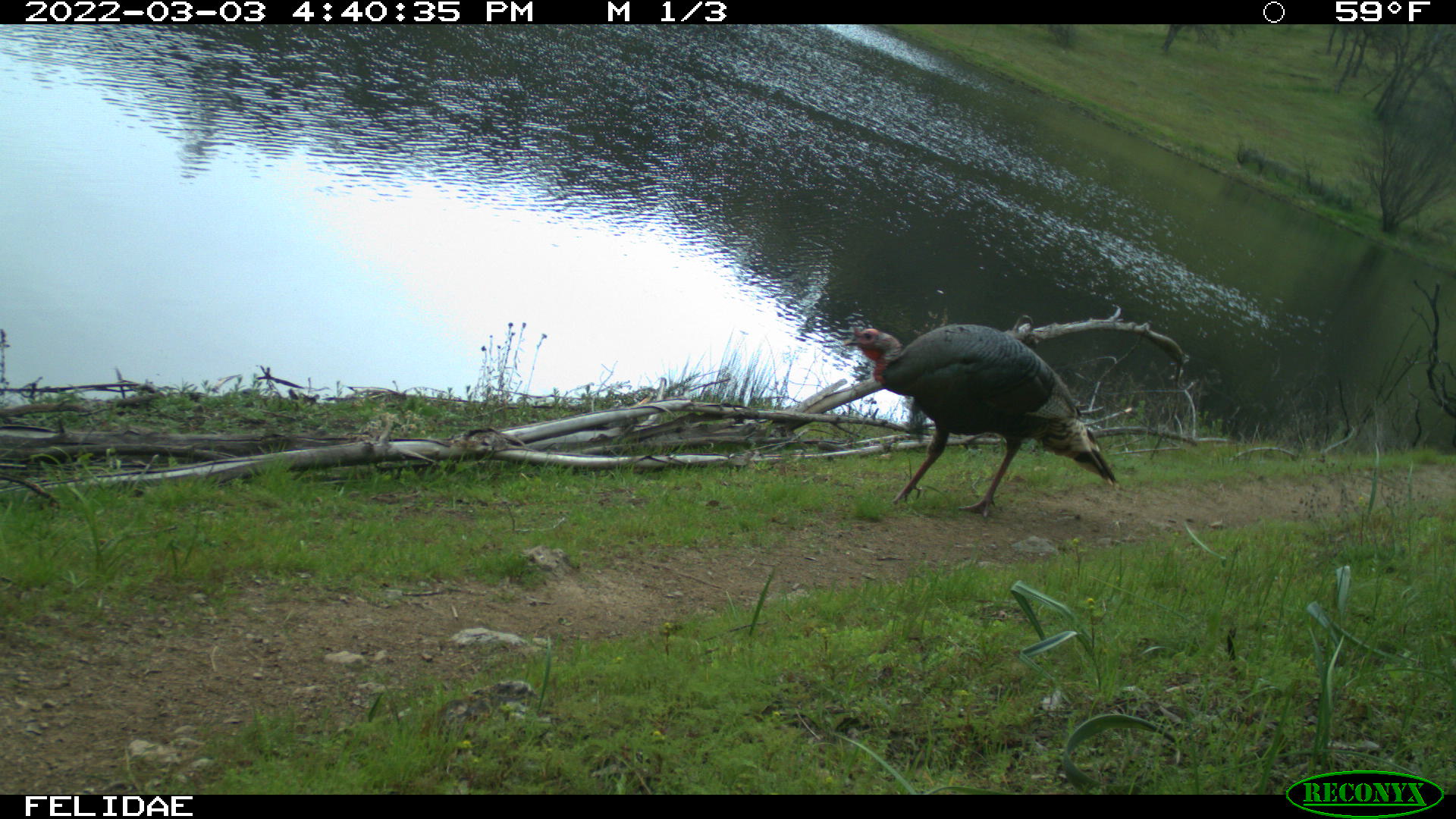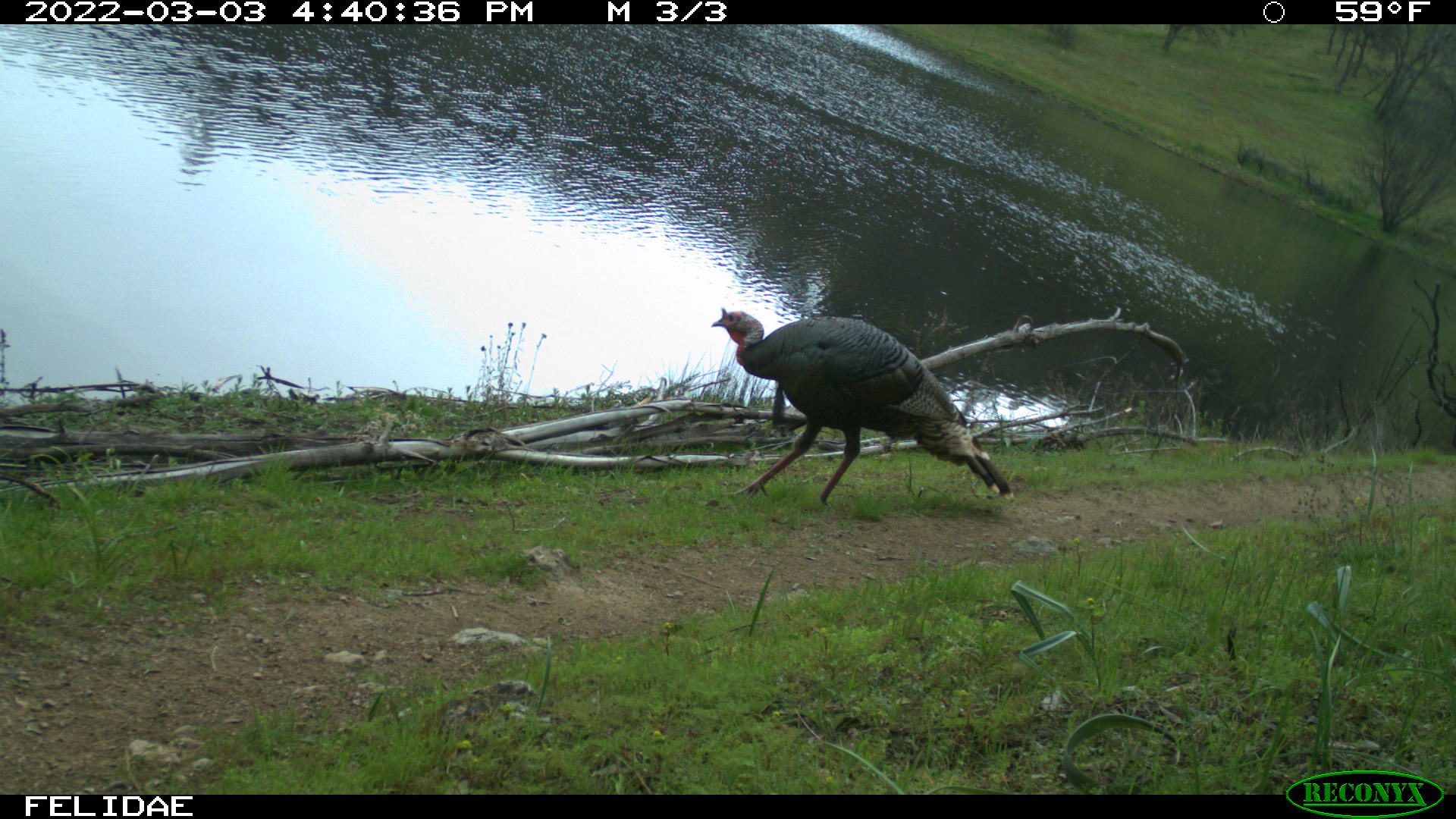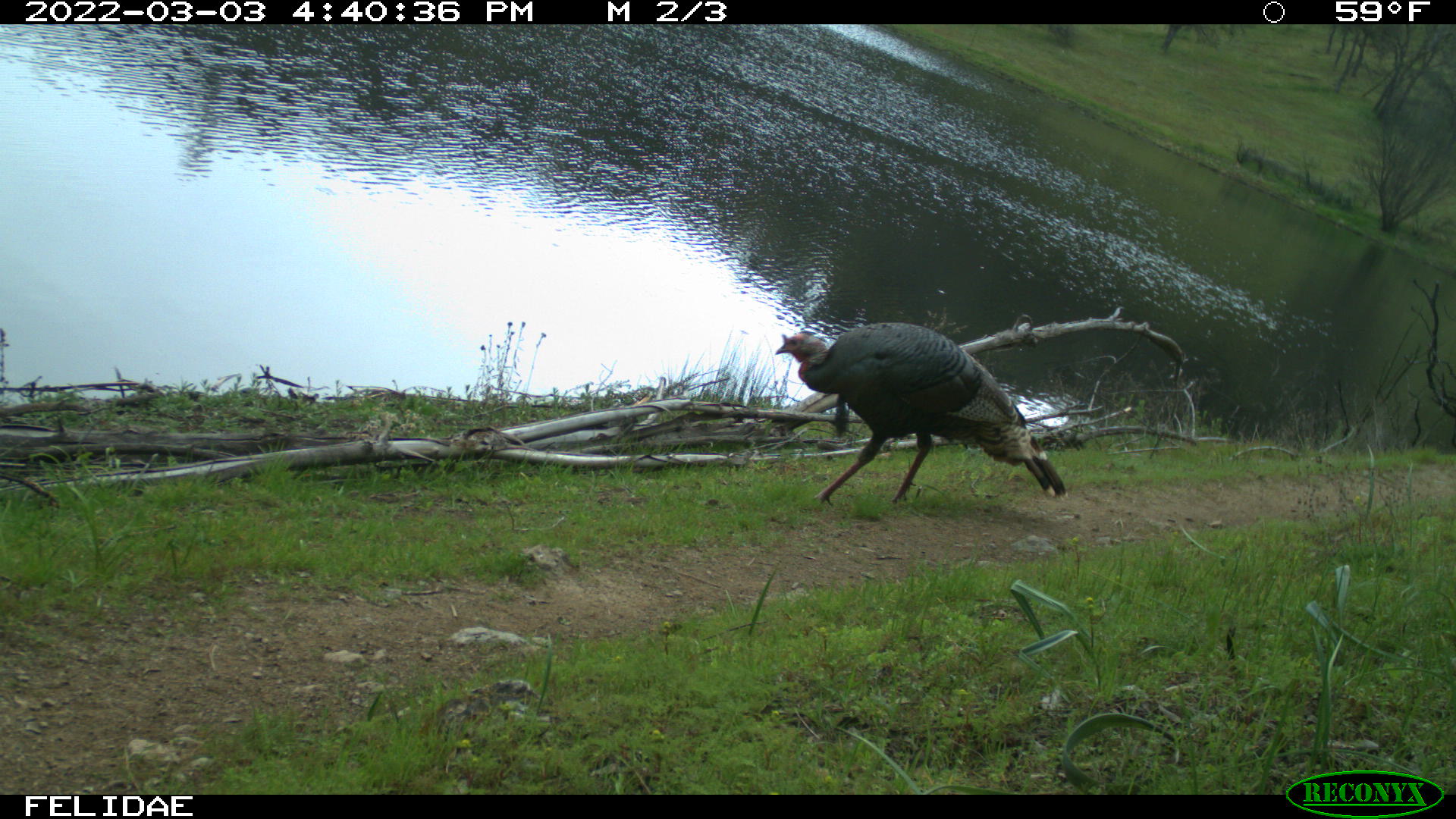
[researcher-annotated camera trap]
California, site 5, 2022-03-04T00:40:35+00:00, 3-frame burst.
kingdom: Animalia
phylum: Chordata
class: Aves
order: Galliformes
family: Phasianidae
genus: Meleagris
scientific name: Meleagris gallopavo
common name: turkey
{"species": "turkey (Meleagris gallopavo)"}